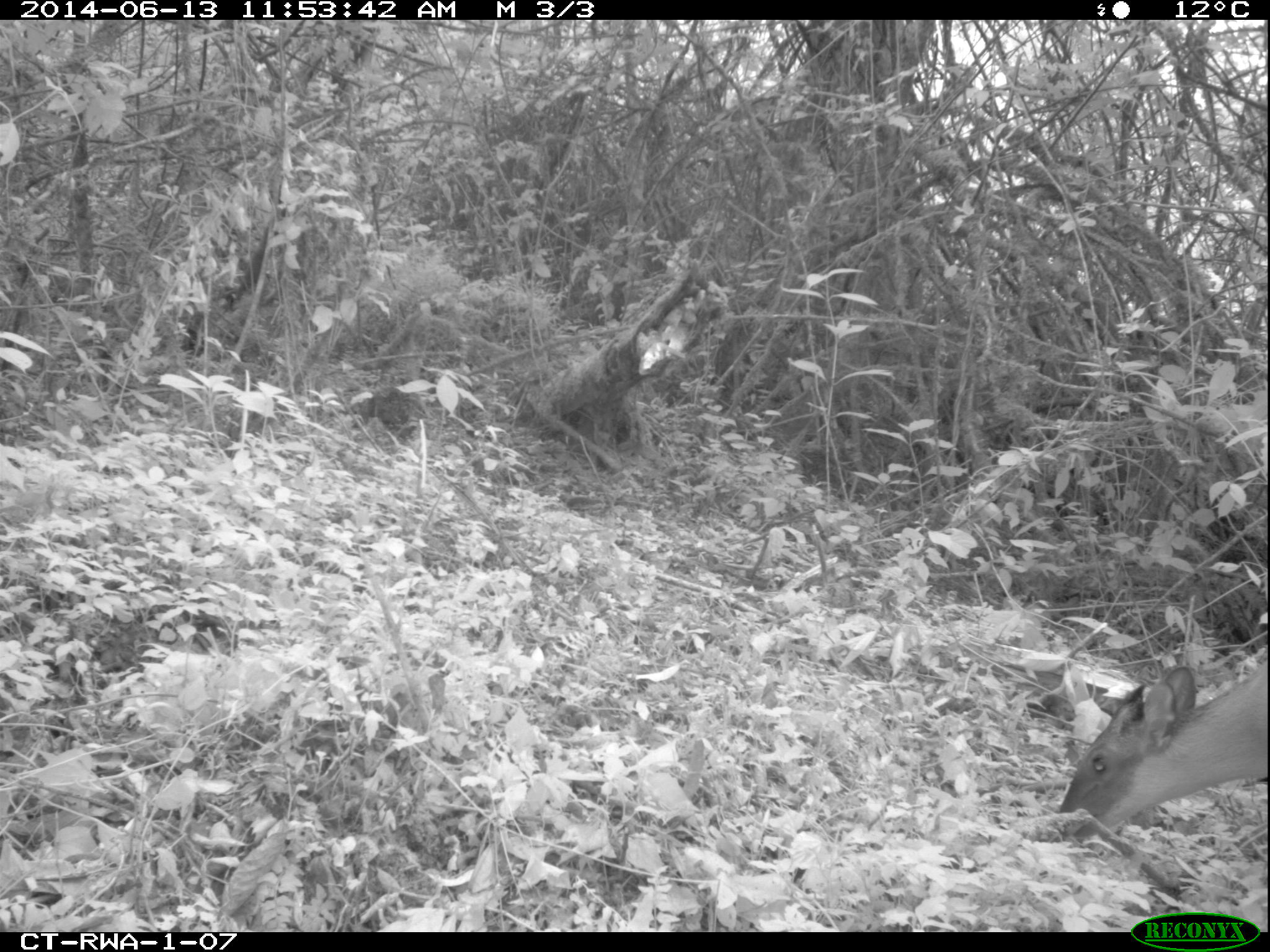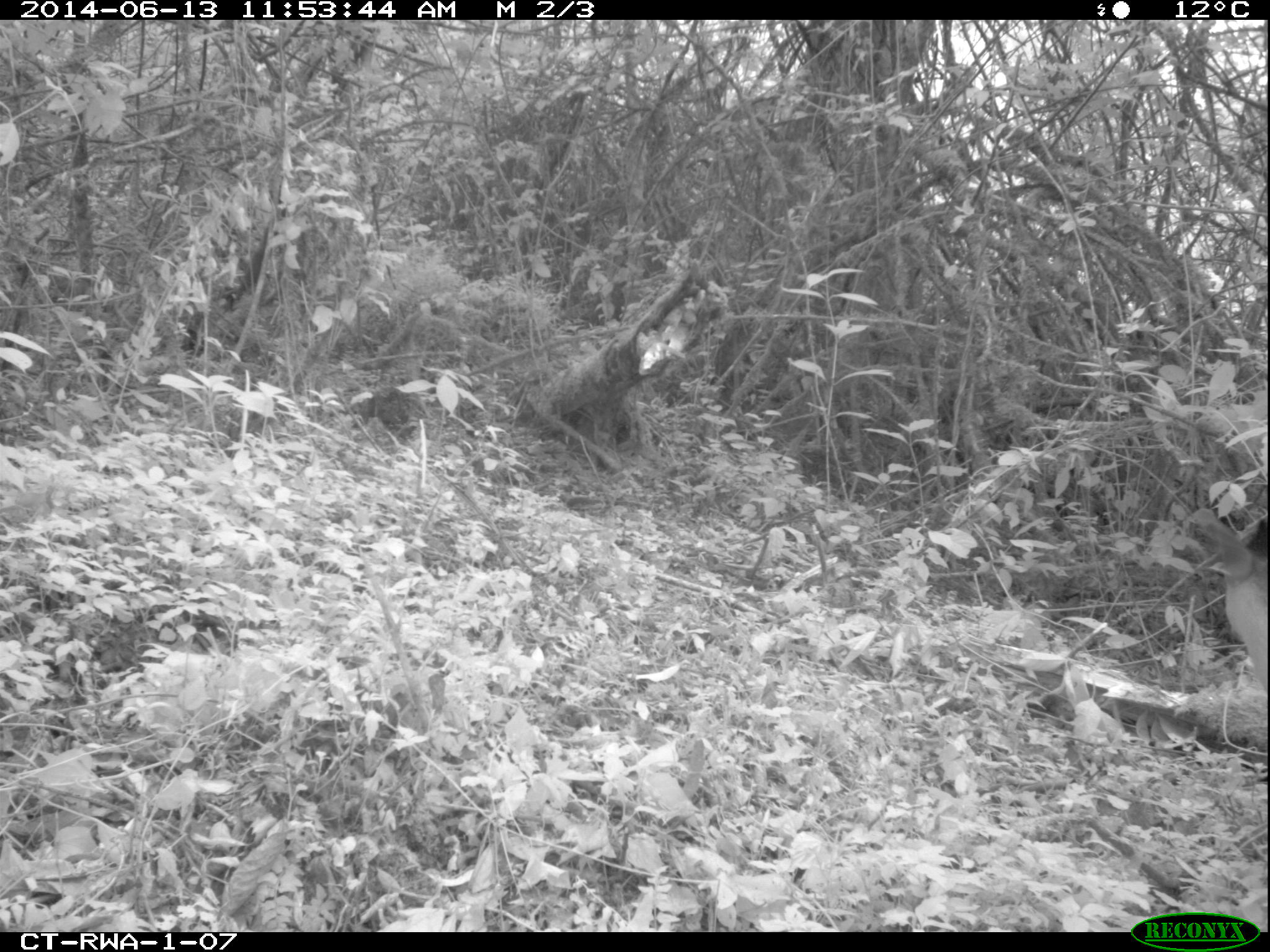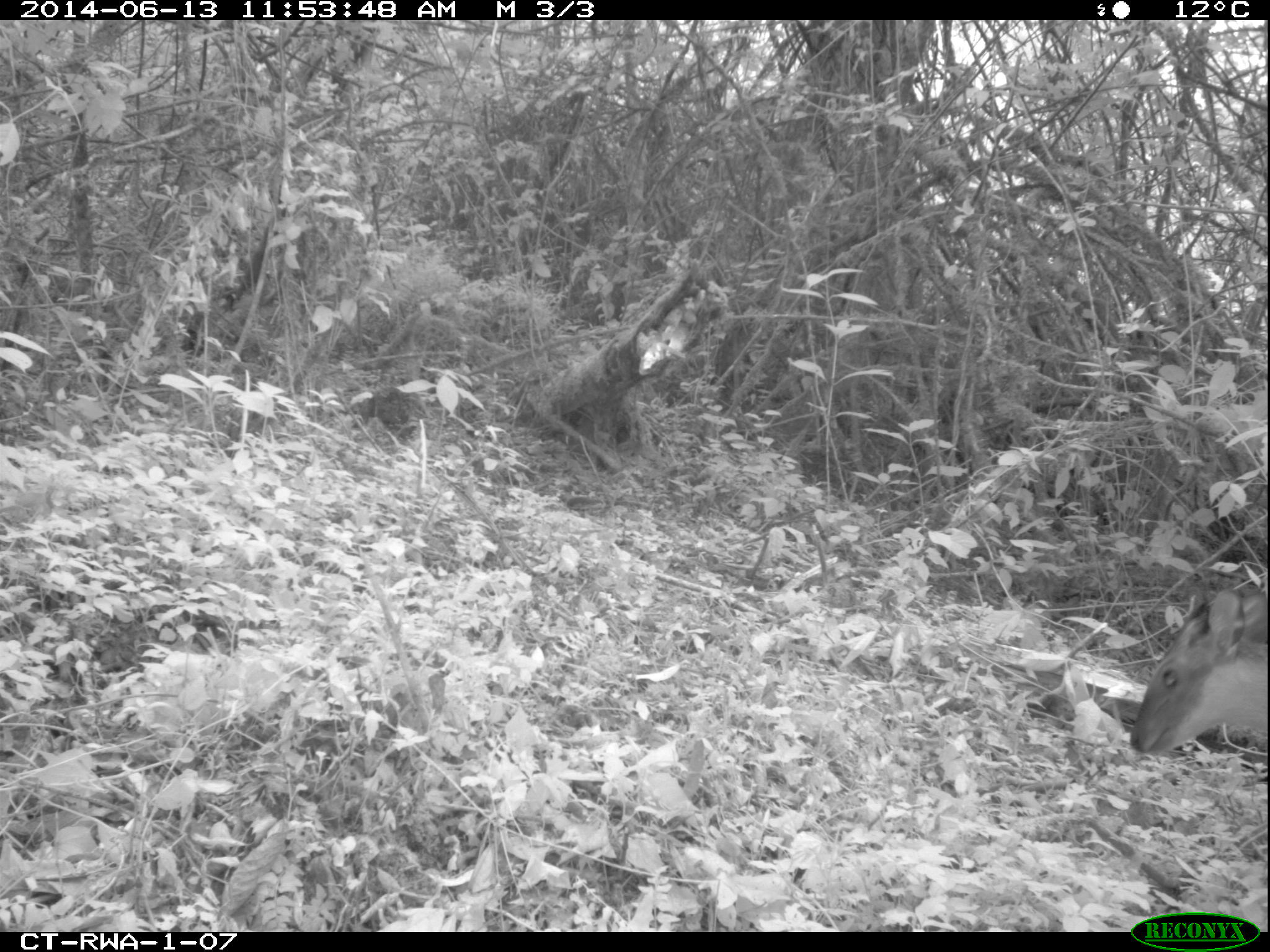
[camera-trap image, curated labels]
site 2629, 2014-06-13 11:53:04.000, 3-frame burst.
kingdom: Animalia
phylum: Chordata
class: Mammalia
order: Artiodactyla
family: Bovidae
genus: Cephalophus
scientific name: Cephalophus nigrifrons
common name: black-fronted duiker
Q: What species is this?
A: Cephalophus nigrifrons (black-fronted duiker).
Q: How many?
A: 1.